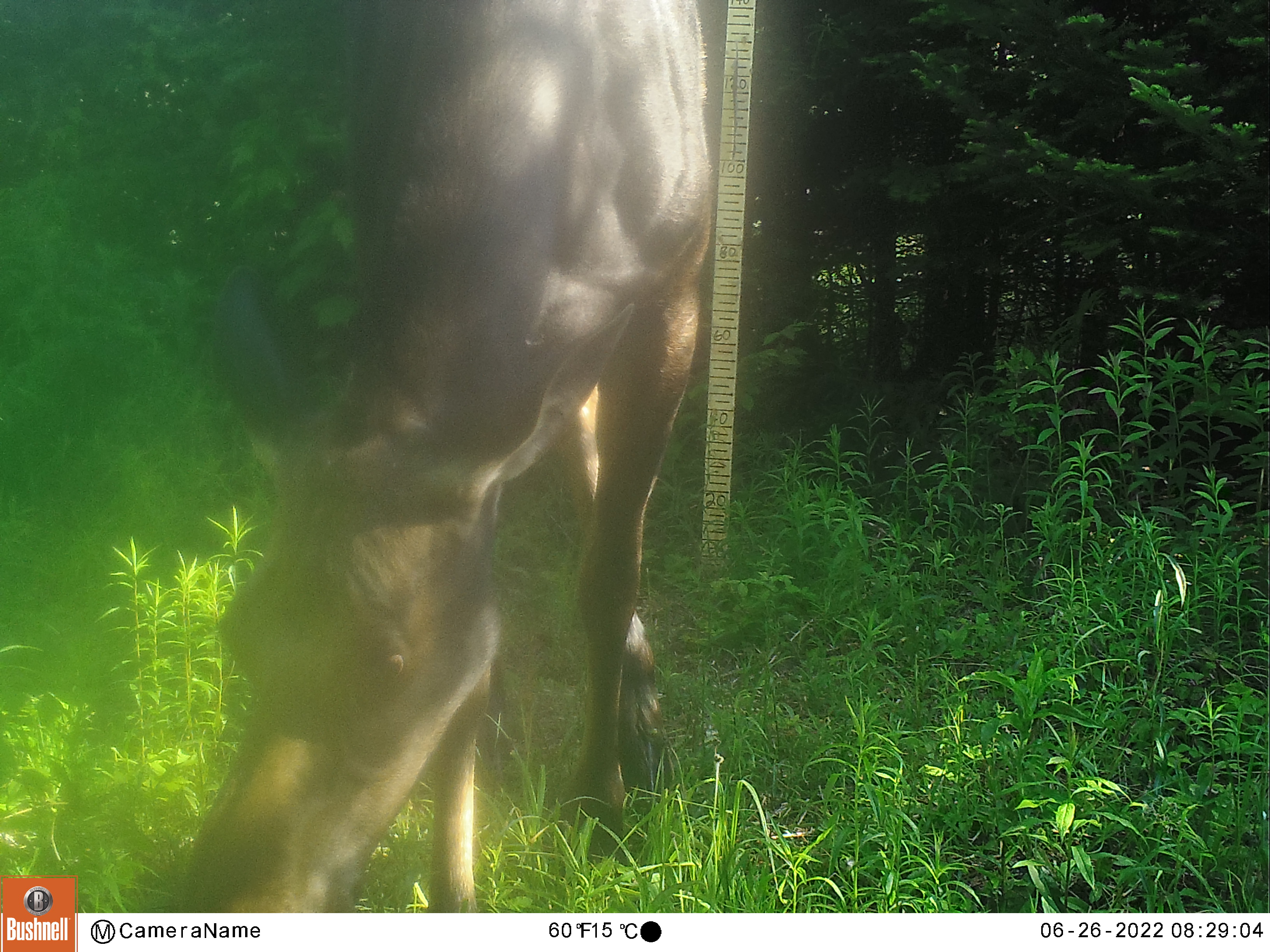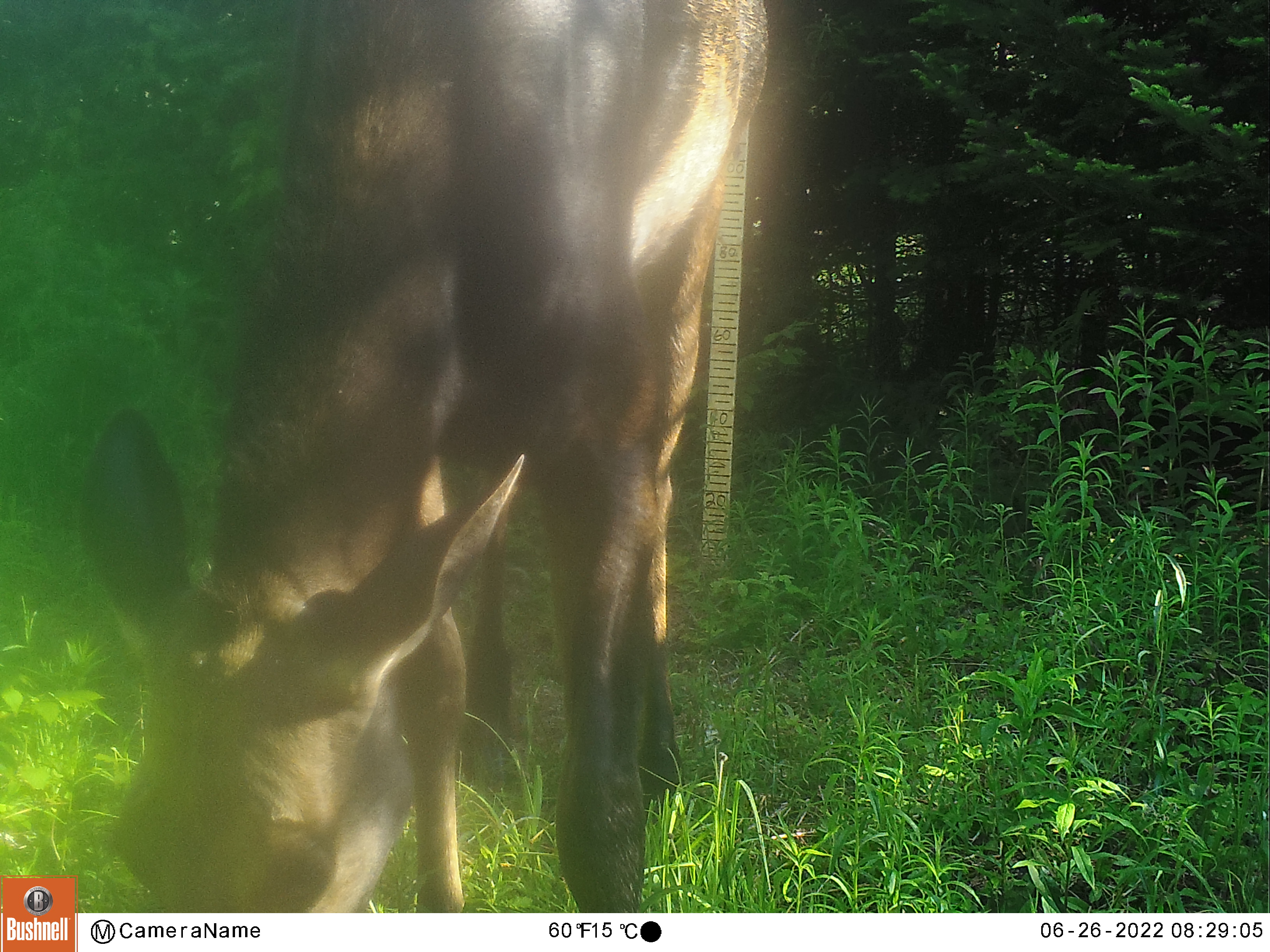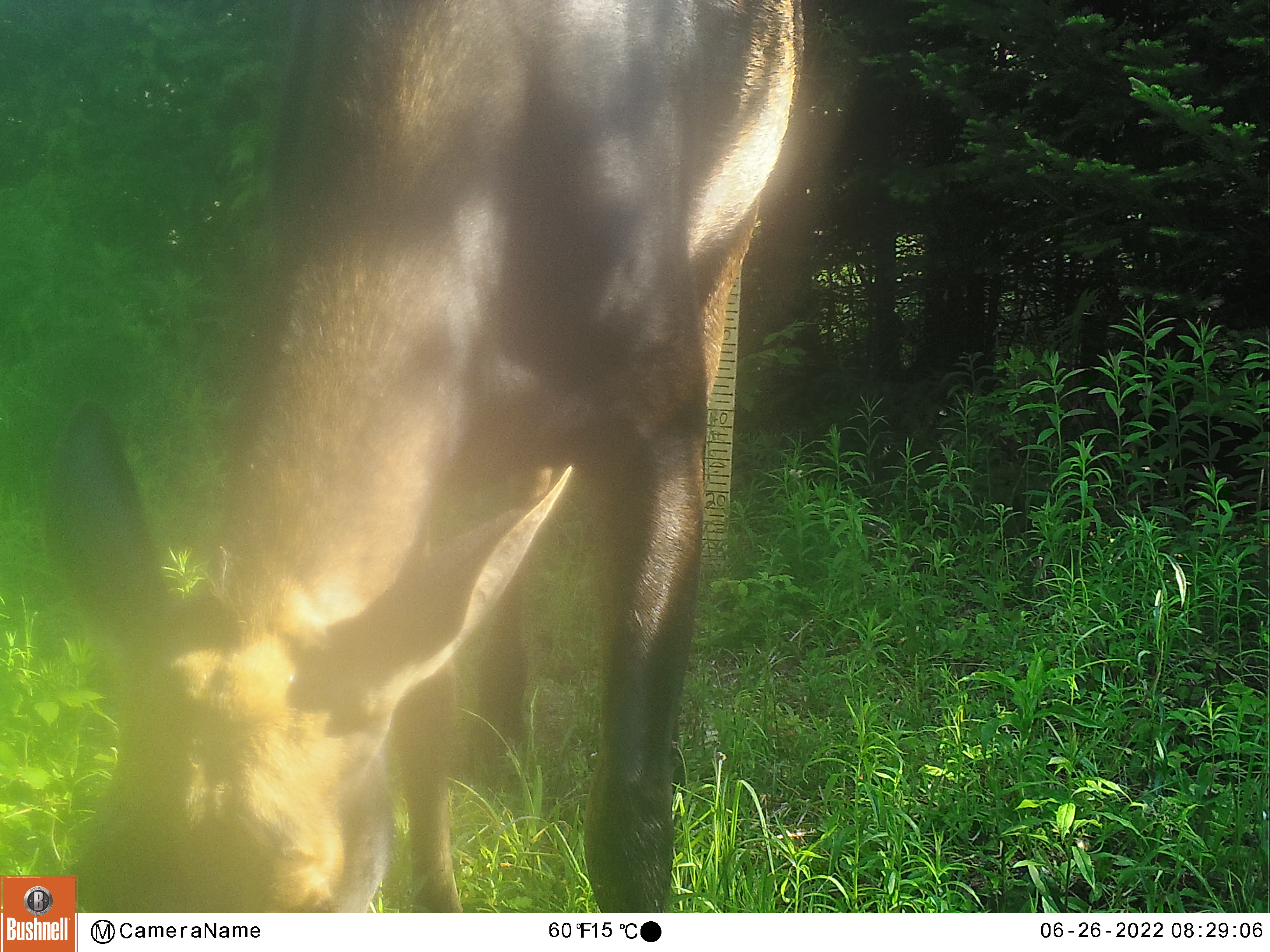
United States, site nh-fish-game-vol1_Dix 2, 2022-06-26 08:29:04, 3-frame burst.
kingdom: Animalia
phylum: Chordata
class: Mammalia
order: Artiodactyla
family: Cervidae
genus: Alces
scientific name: Alces alces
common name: moose